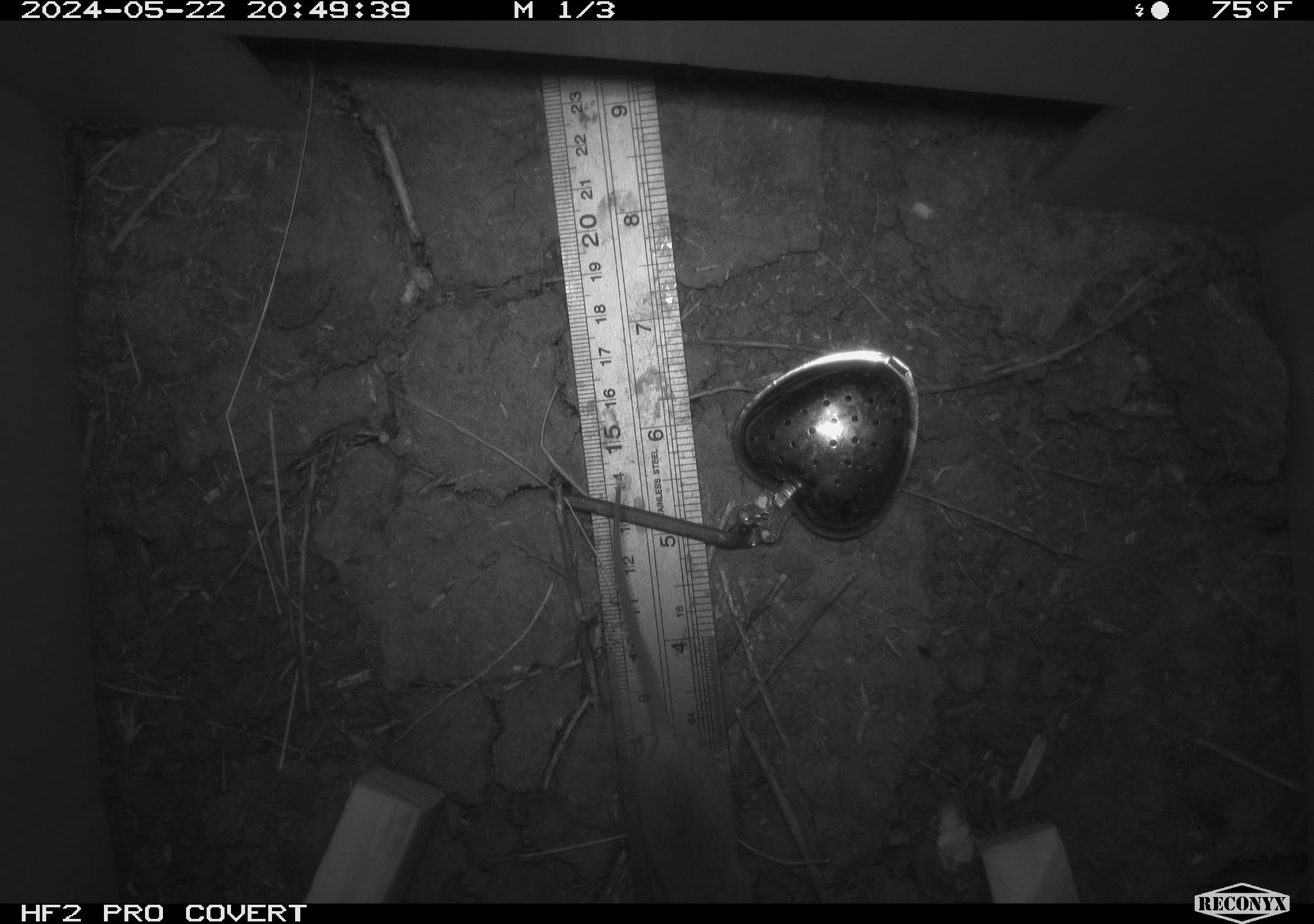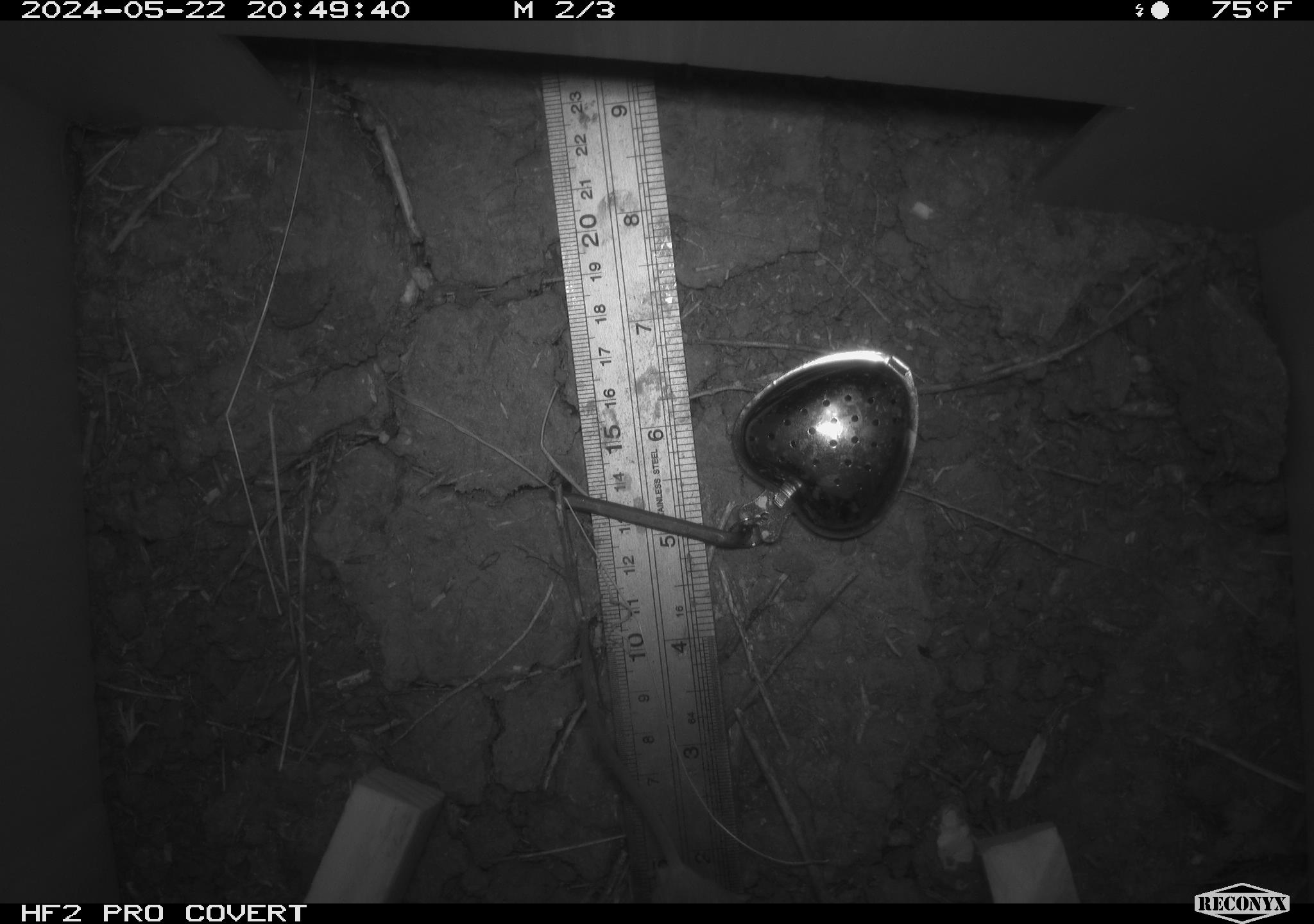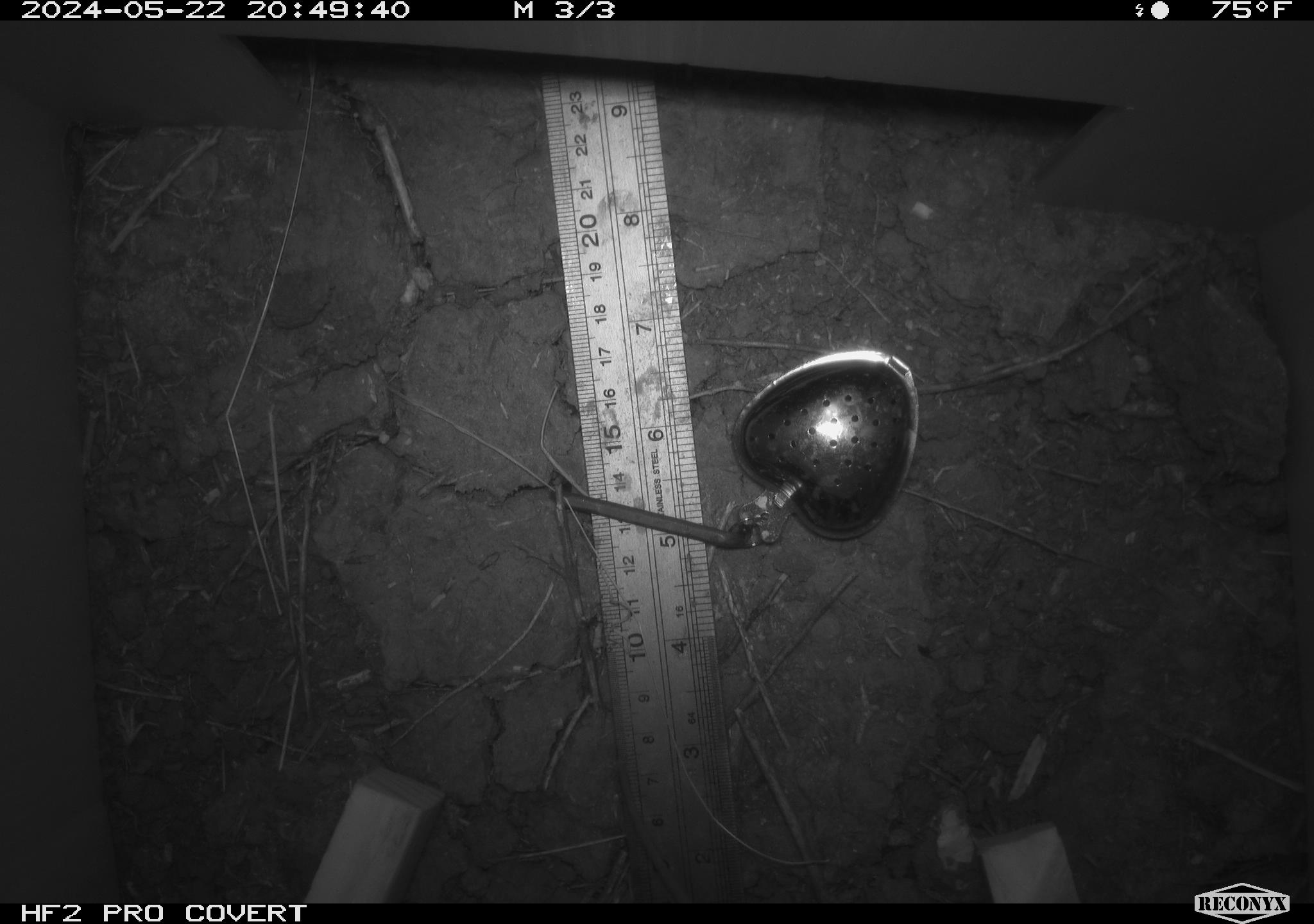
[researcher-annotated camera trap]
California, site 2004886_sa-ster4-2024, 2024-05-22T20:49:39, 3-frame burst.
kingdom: Animalia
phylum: Chordata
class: Mammalia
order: Rodentia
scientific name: Rodentia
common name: mouse species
Mouse species (Rodentia).